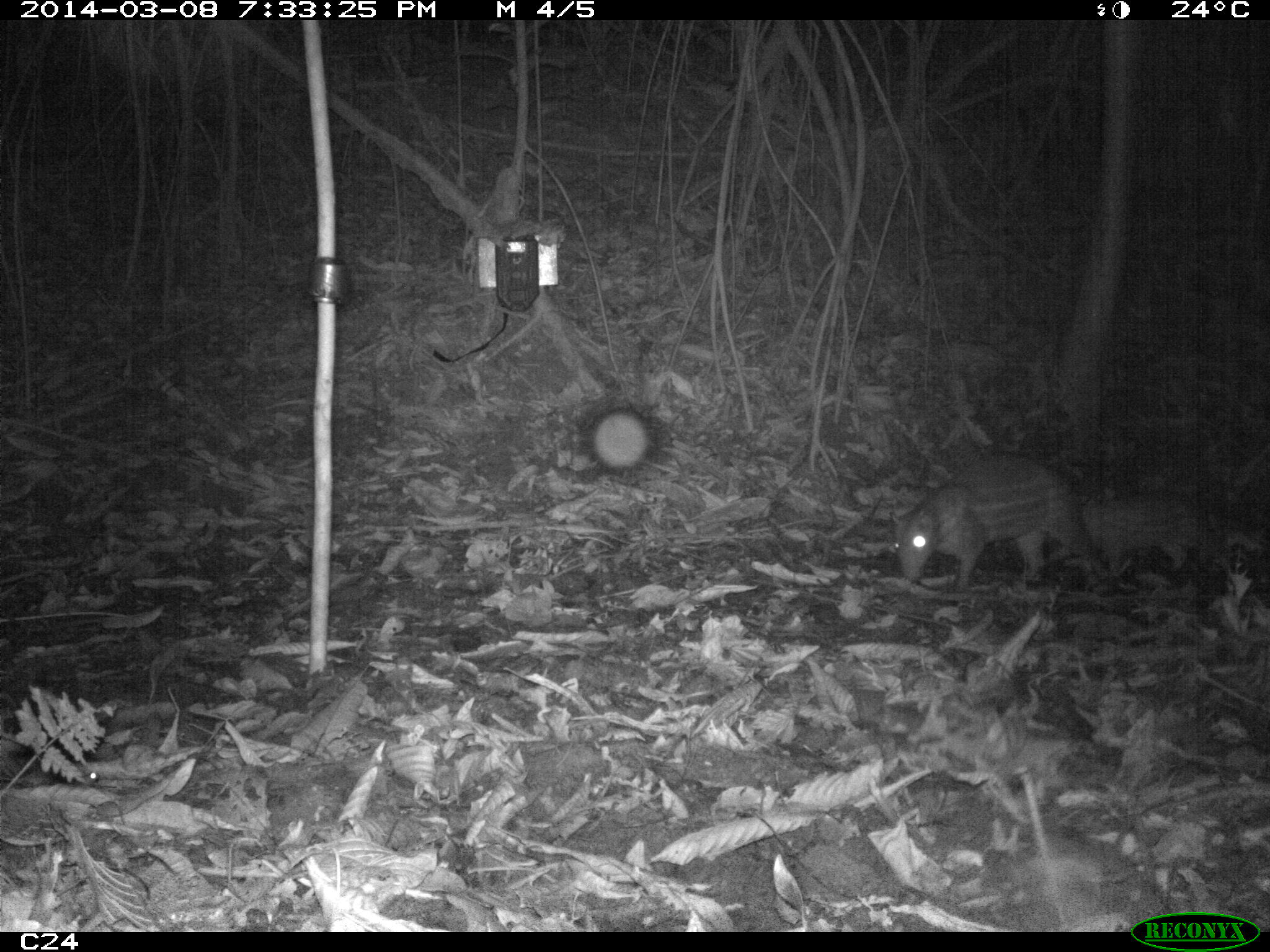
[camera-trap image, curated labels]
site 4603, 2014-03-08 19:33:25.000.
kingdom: Animalia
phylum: Chordata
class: Mammalia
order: Rodentia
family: Cuniculidae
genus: Cuniculus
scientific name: Cuniculus paca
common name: spotted paca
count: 2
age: adult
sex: female